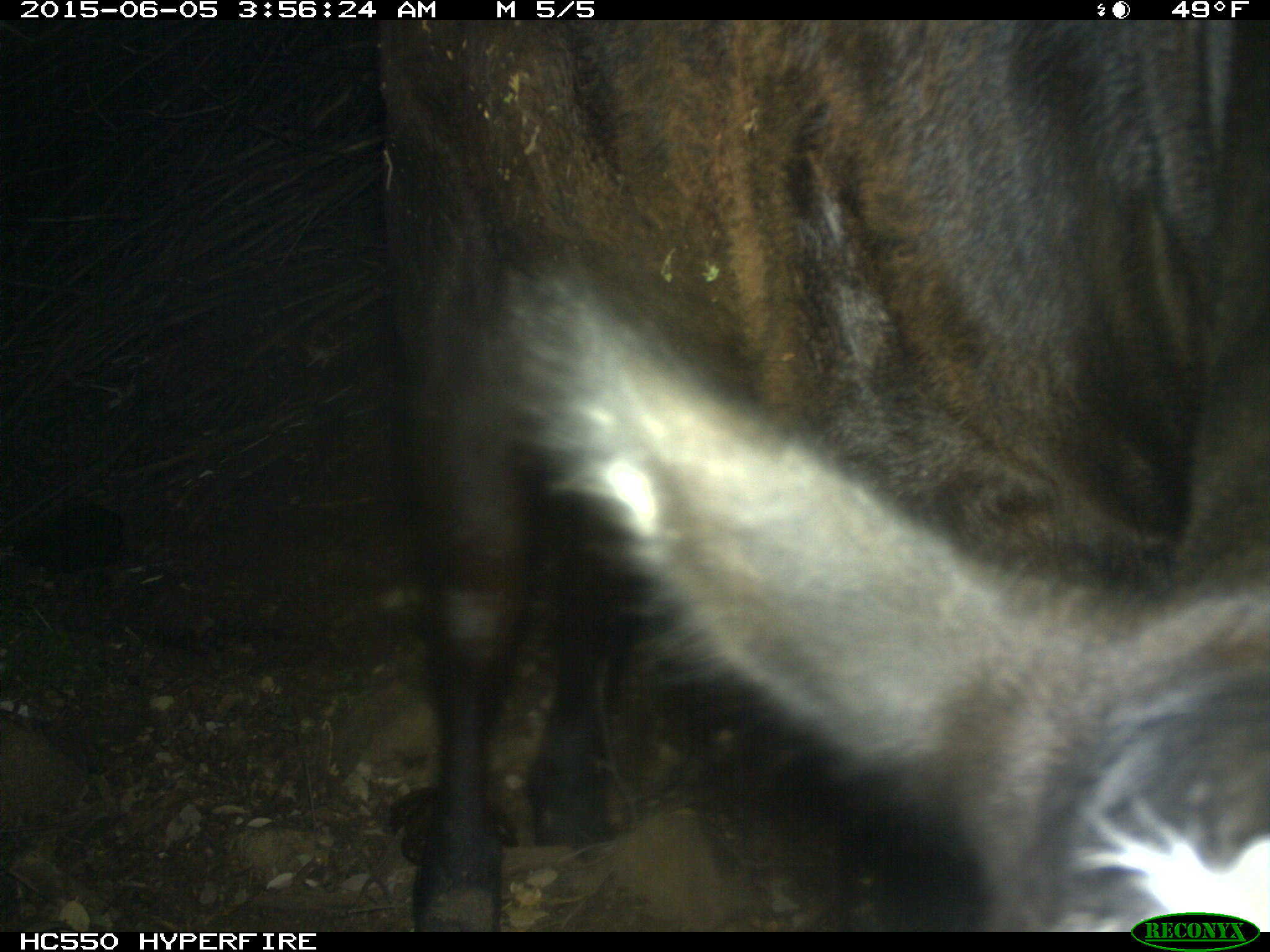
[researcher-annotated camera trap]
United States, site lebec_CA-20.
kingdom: Animalia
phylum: Chordata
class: Mammalia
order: Artiodactyla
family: Bovidae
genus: Bos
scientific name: Bos taurus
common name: domestic cow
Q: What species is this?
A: Bos taurus (domestic cow).